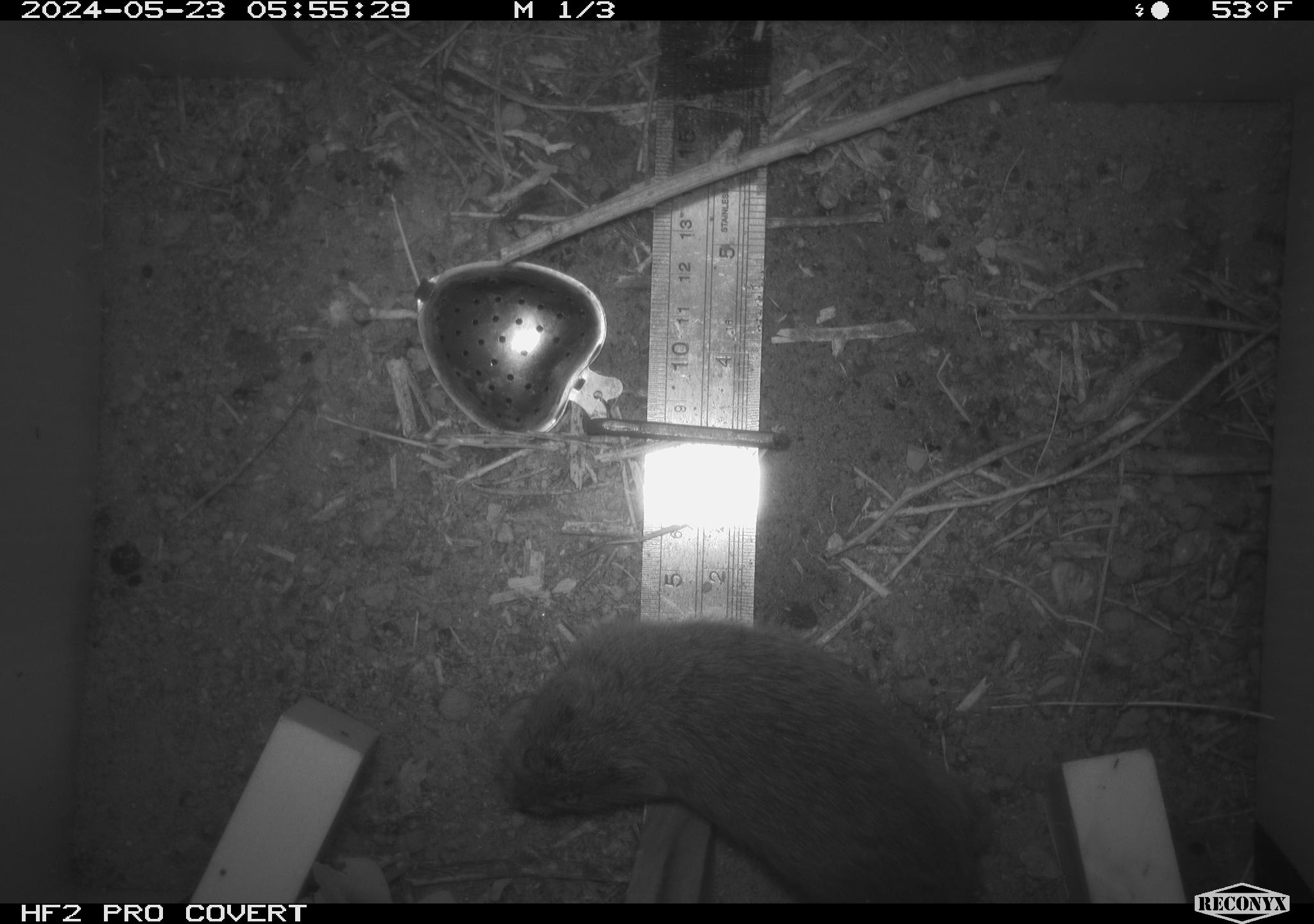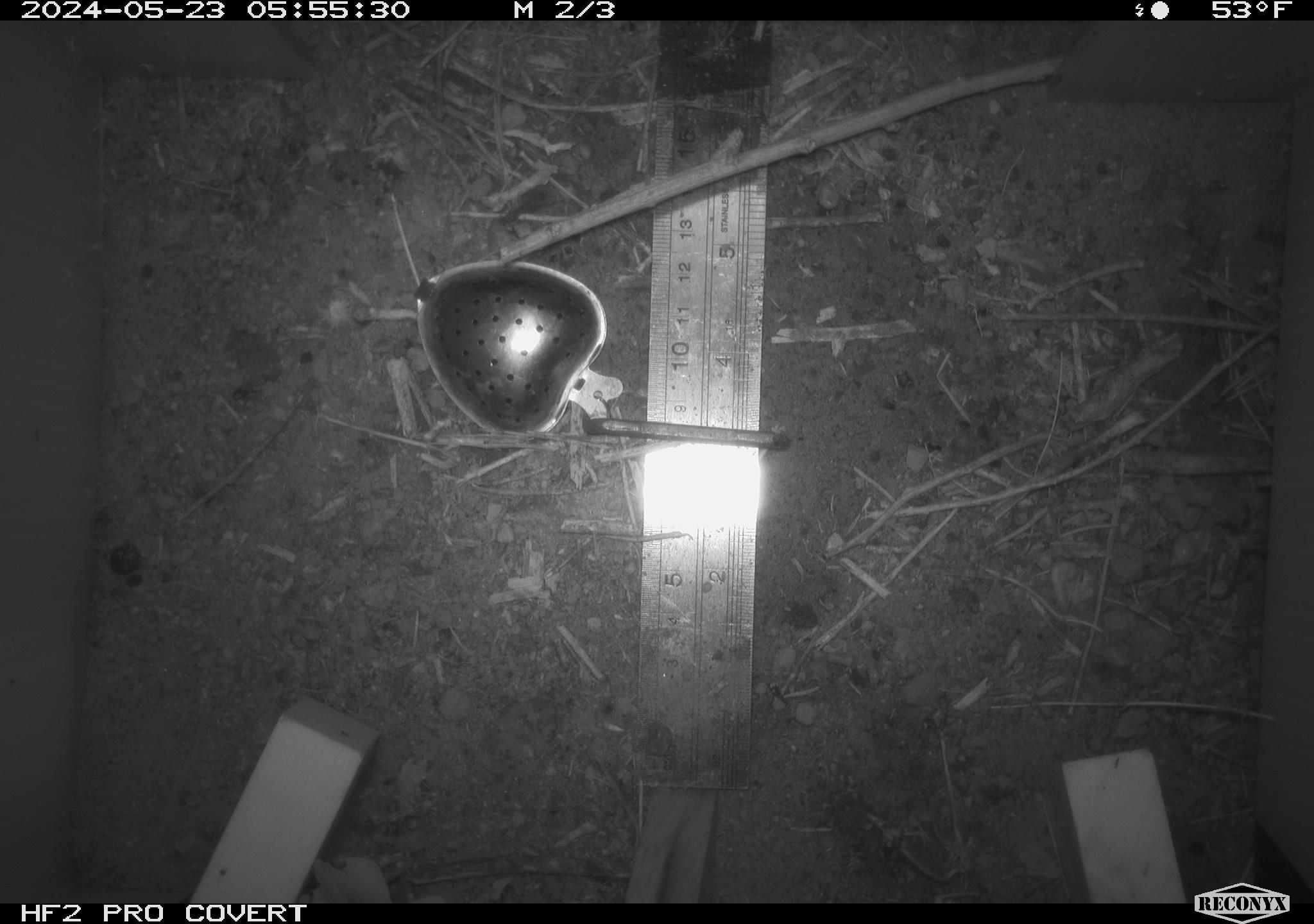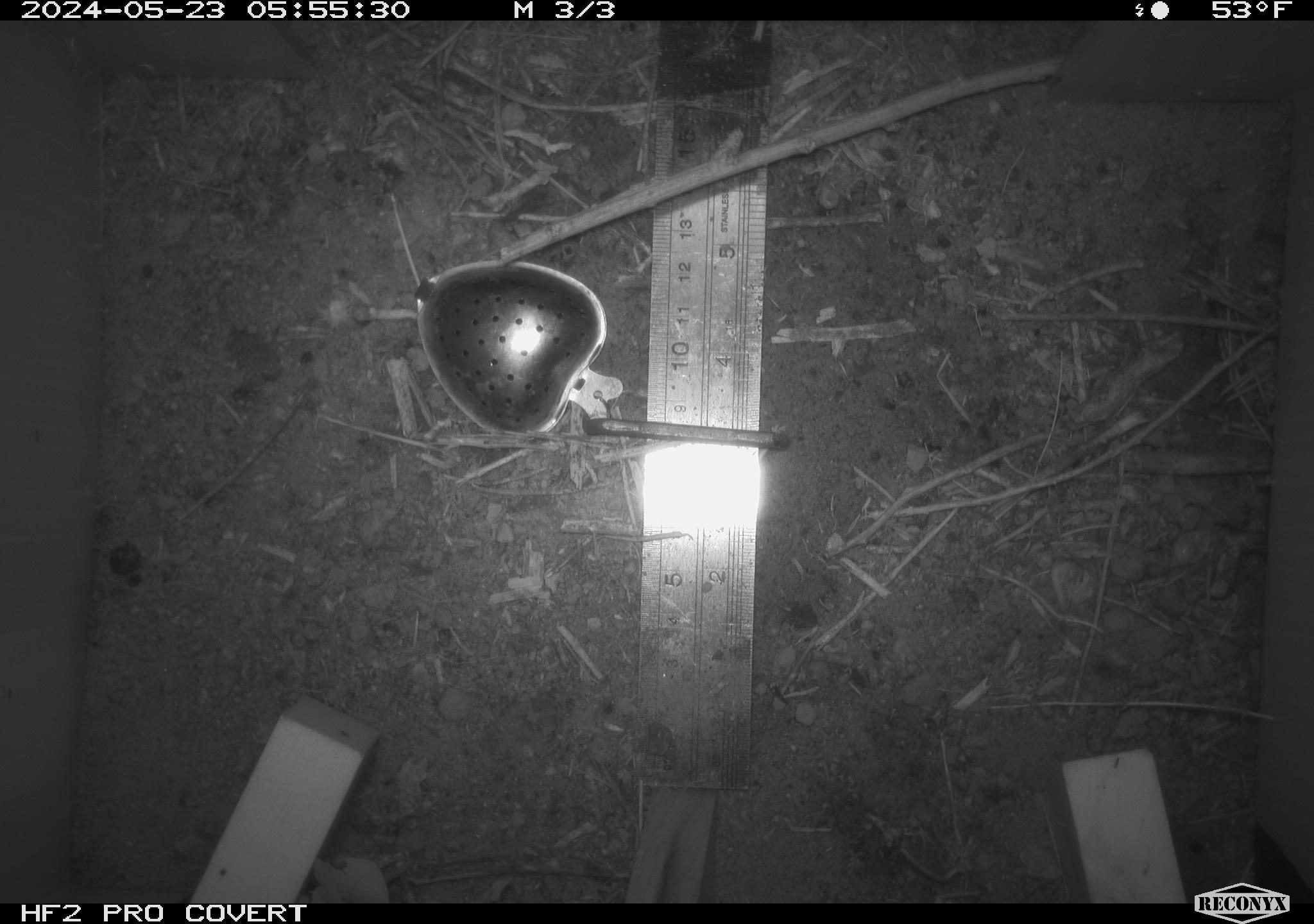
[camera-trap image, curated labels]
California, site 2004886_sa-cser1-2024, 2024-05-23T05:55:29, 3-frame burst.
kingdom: Animalia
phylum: Chordata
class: Mammalia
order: Rodentia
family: Cricetidae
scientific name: Cricetidae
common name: hamsters, voles, lemmings, and allies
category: cricetidae family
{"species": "cricetidae family (hamsters, voles, lemmings, and allies) (Cricetidae)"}